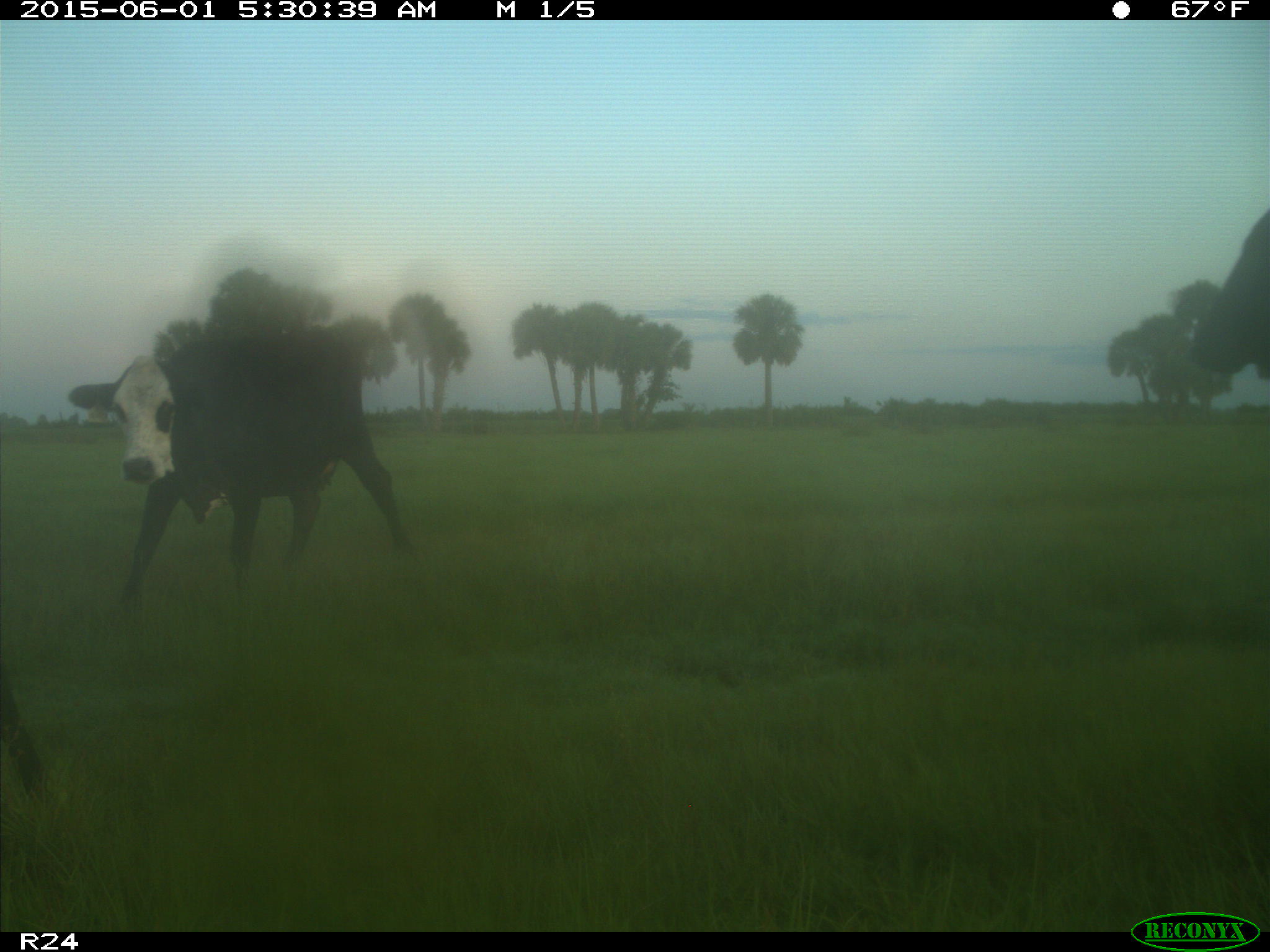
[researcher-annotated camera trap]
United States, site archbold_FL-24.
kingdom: Animalia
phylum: Chordata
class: Mammalia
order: Artiodactyla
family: Bovidae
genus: Bos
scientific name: Bos taurus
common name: domestic cow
Bos taurus (domestic cow).